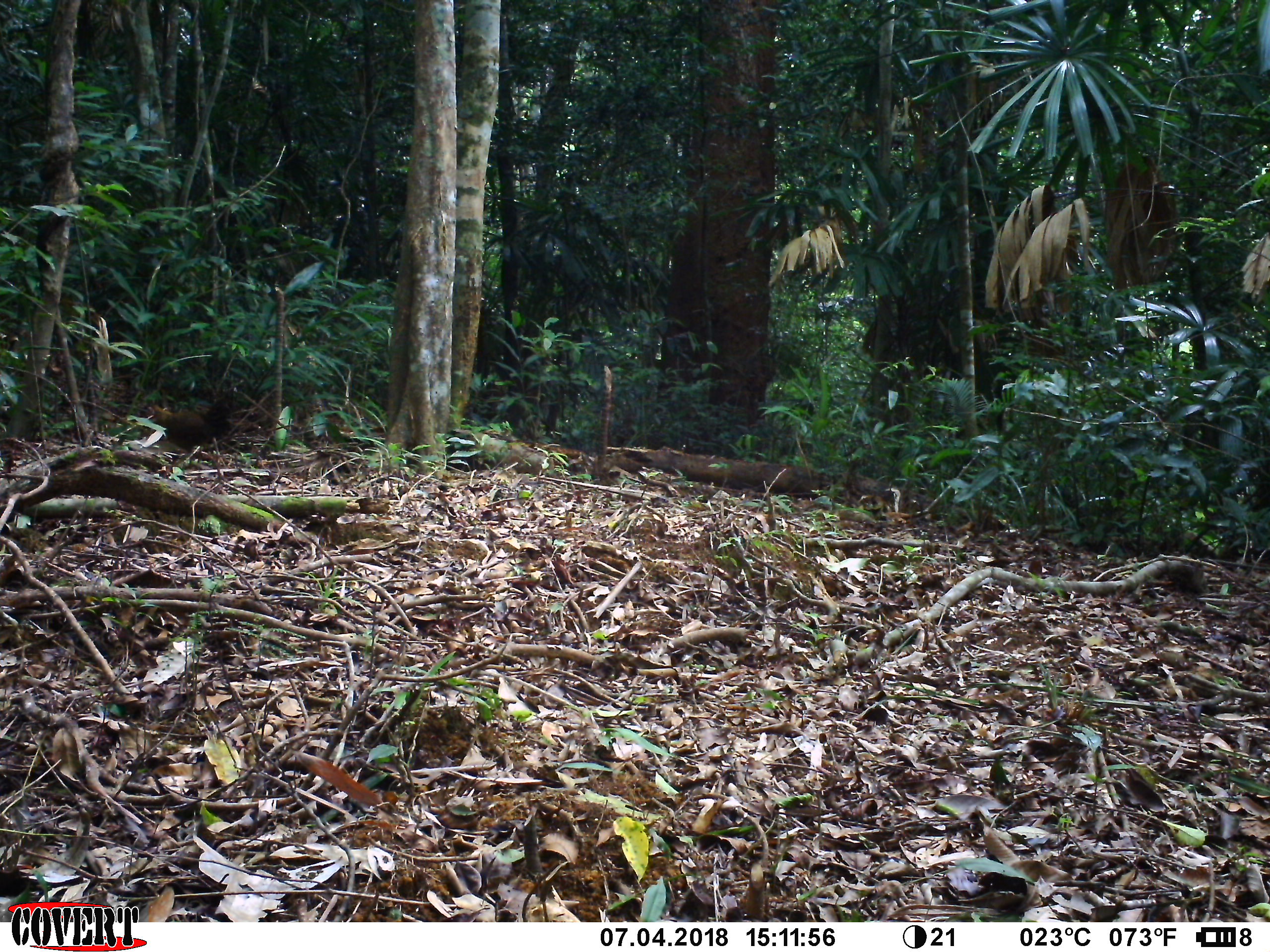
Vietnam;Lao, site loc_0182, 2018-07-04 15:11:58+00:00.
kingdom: Animalia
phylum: Chordata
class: Aves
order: Galliformes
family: Phasianidae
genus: Gallus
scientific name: Gallus gallus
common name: red junglefowl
Red junglefowl (Gallus gallus). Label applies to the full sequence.